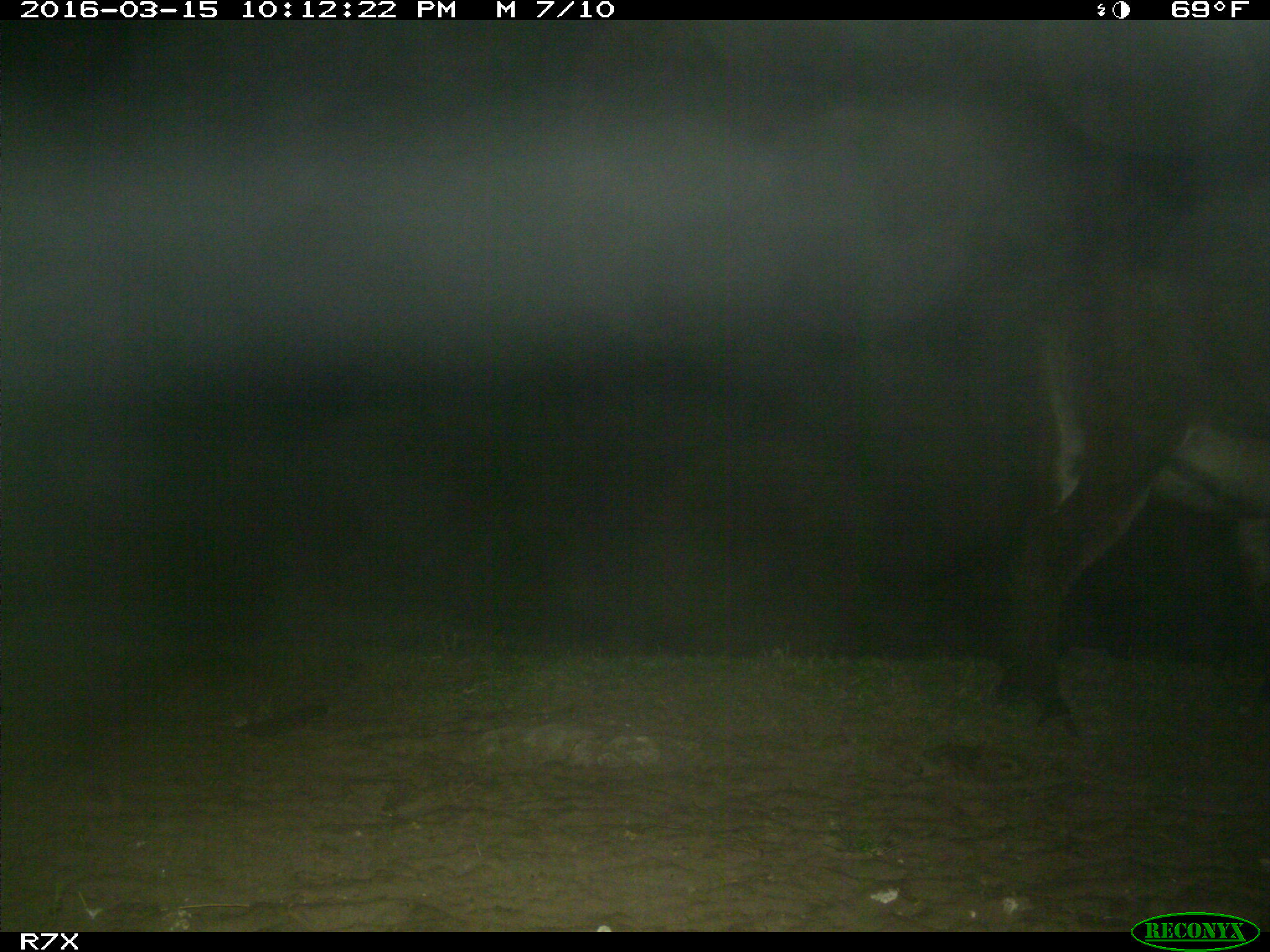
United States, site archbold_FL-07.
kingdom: Animalia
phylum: Chordata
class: Mammalia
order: Perissodactyla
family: Equidae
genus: Equus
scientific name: Equus africanus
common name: african wild ass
Equus africanus (african wild ass).